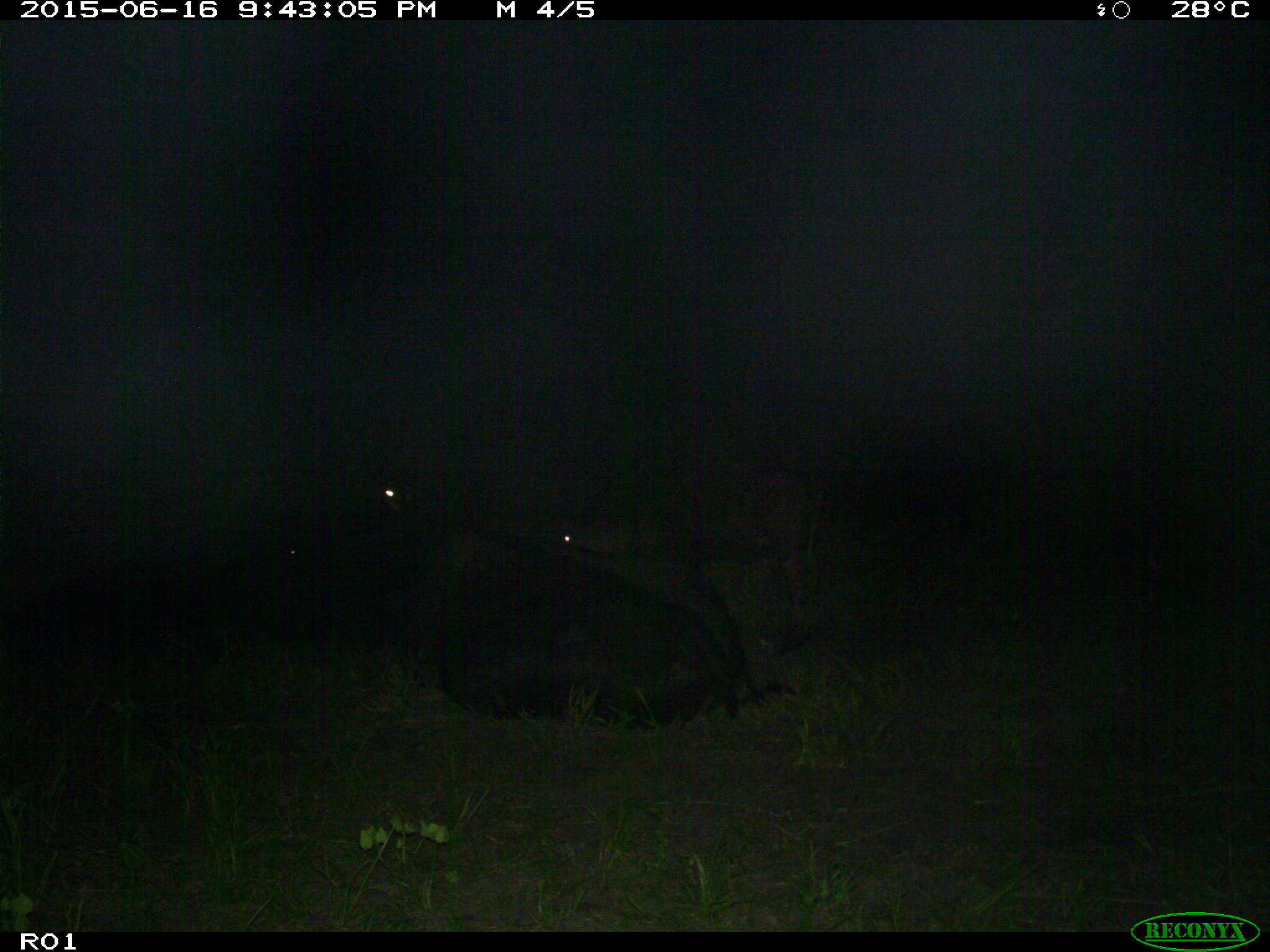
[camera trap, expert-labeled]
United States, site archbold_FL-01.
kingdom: Animalia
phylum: Chordata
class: Mammalia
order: Artiodactyla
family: Bovidae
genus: Bos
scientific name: Bos taurus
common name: domestic cow